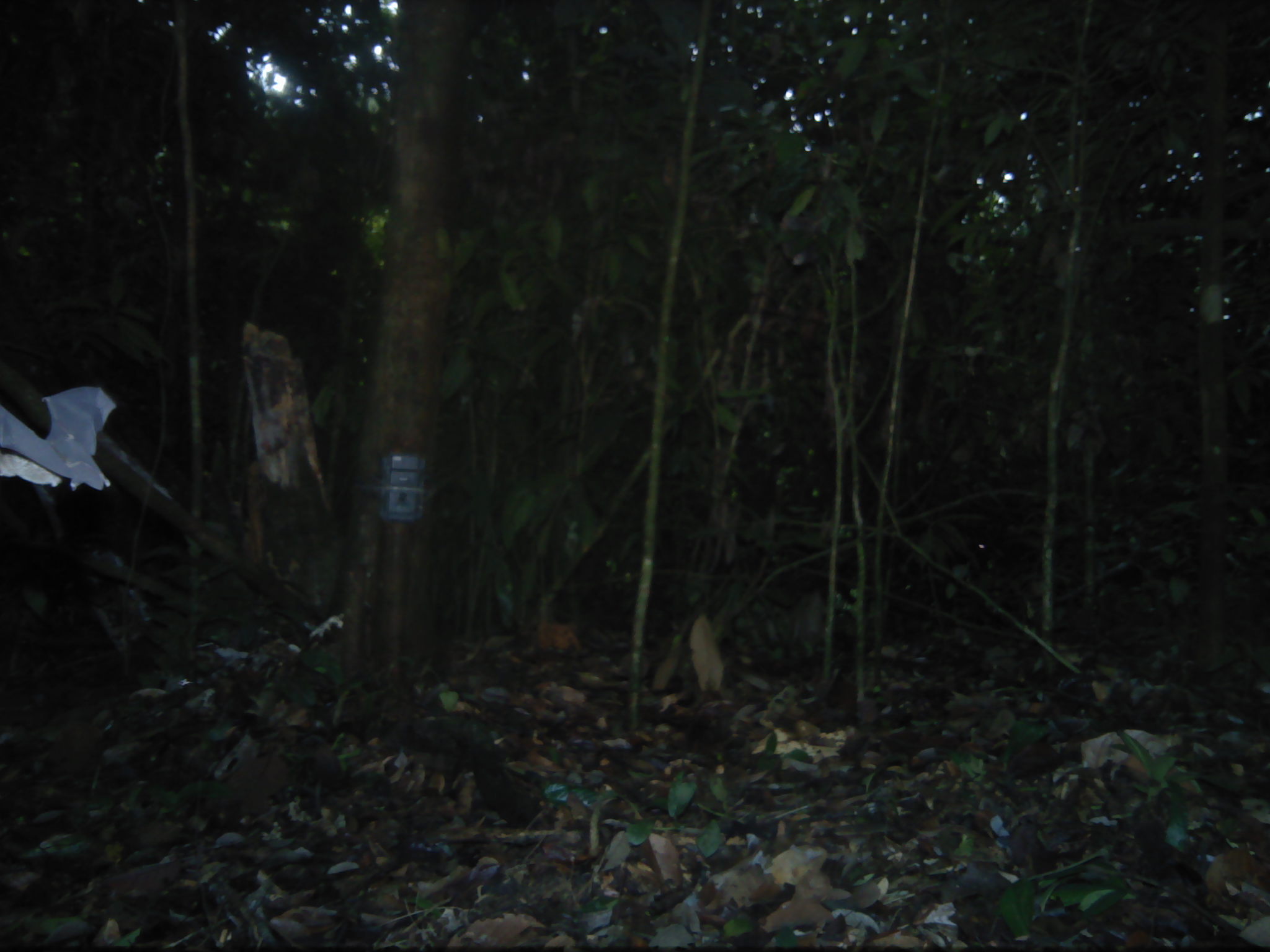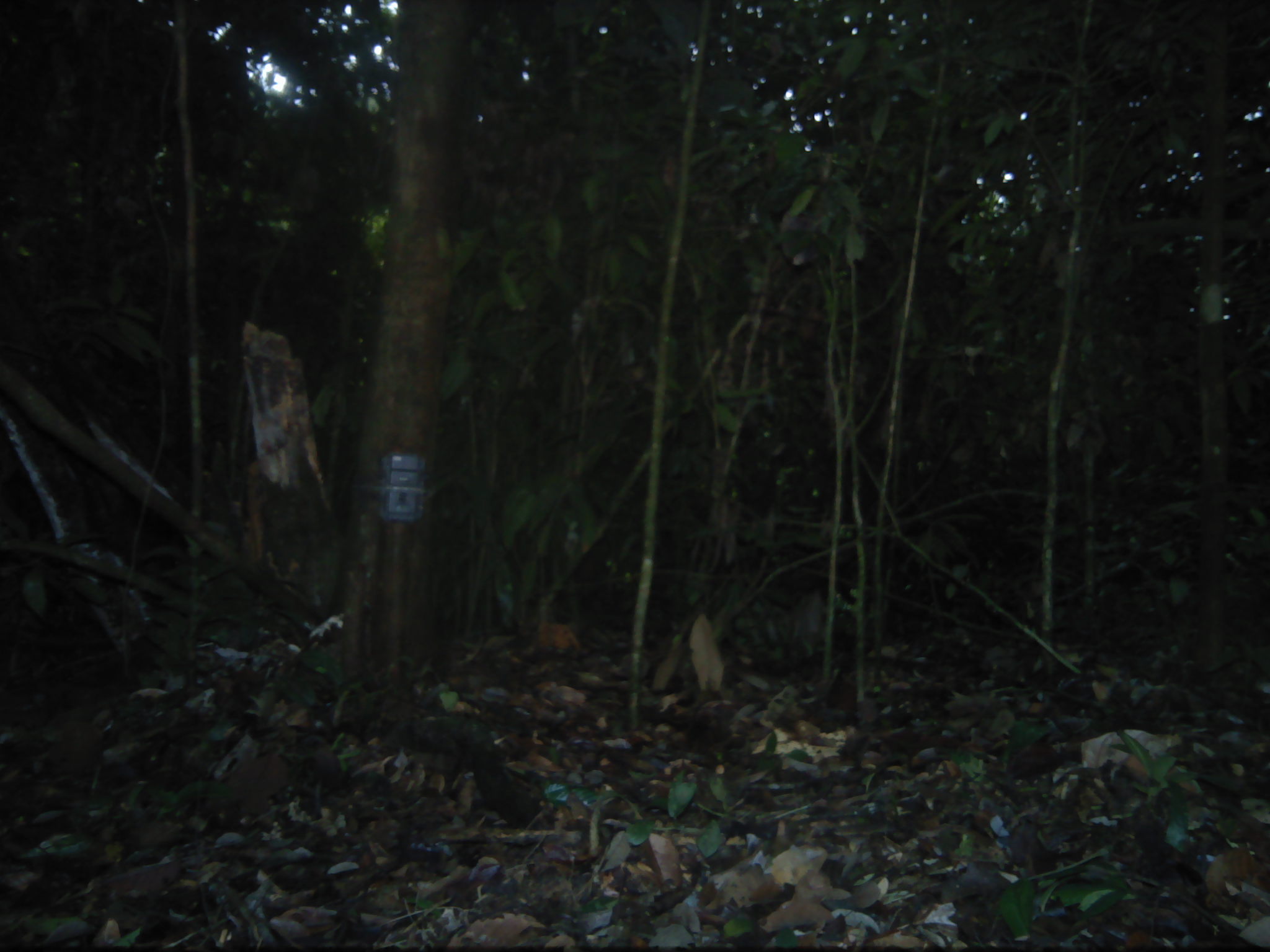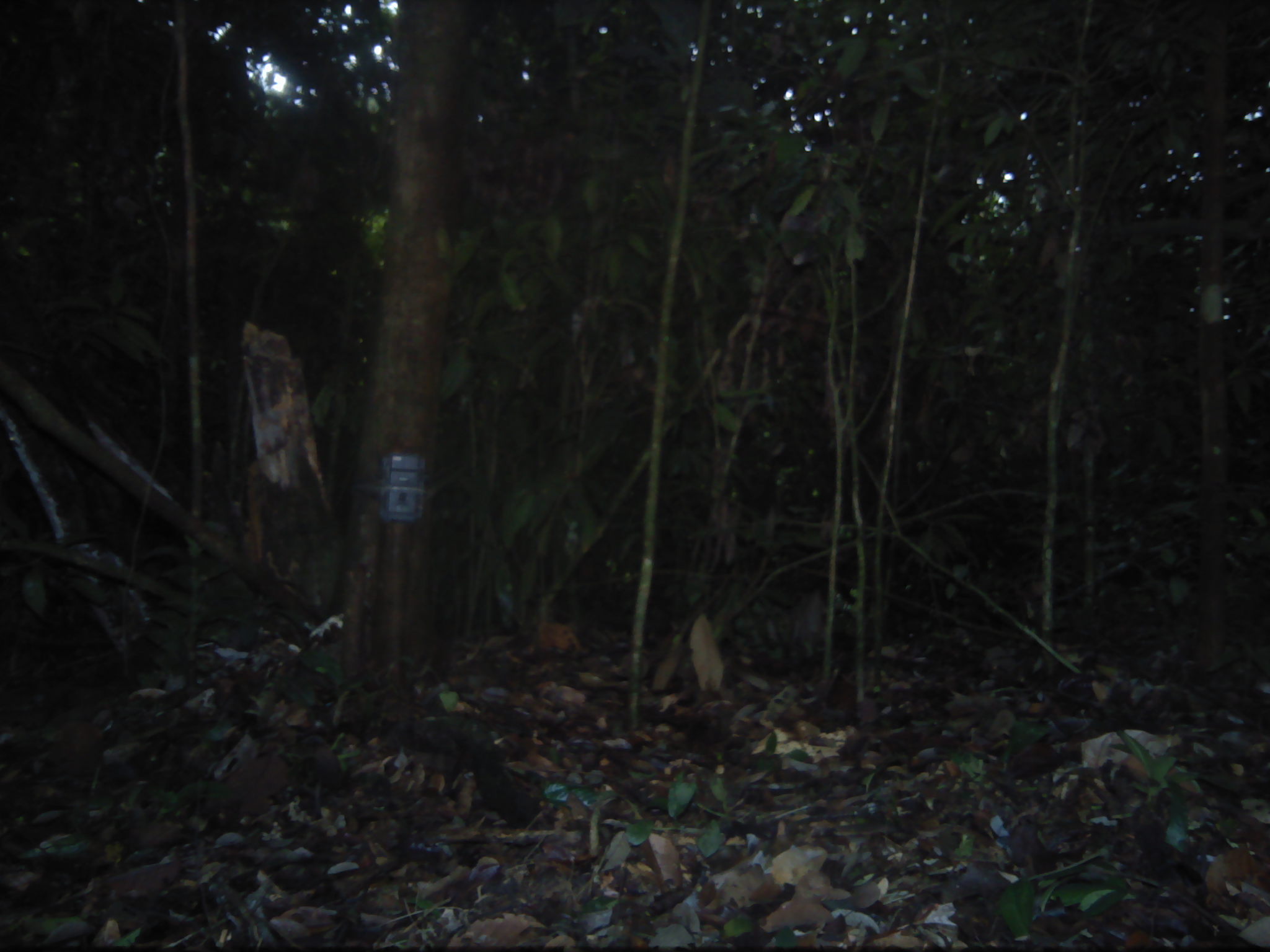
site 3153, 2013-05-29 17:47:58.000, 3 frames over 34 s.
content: unidentified animal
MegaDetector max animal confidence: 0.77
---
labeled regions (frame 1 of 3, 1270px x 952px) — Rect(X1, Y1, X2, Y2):
unknown: Rect(0, 385, 118, 491)